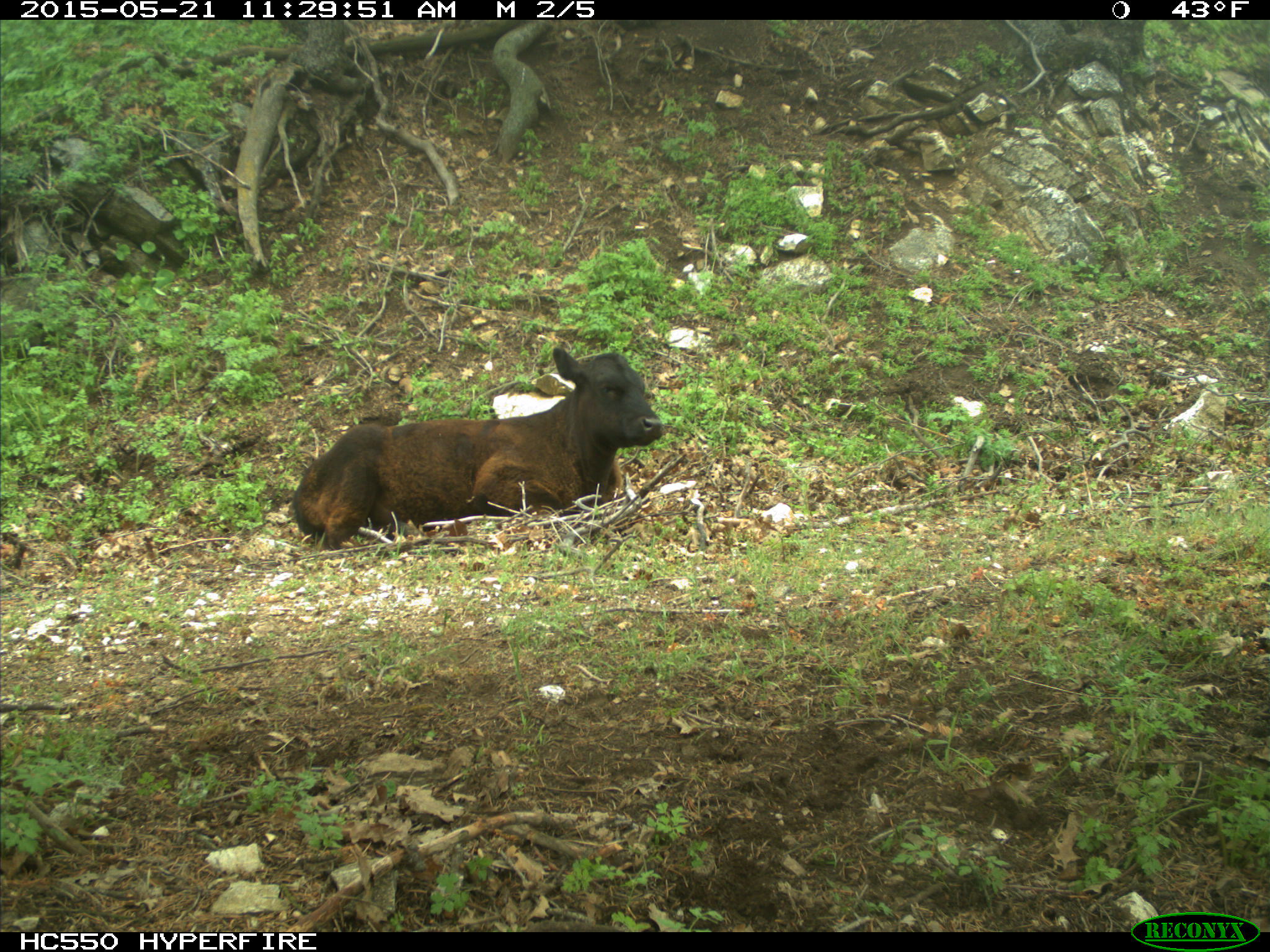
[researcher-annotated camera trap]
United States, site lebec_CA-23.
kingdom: Animalia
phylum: Chordata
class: Mammalia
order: Artiodactyla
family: Bovidae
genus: Bos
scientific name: Bos taurus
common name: domestic cow